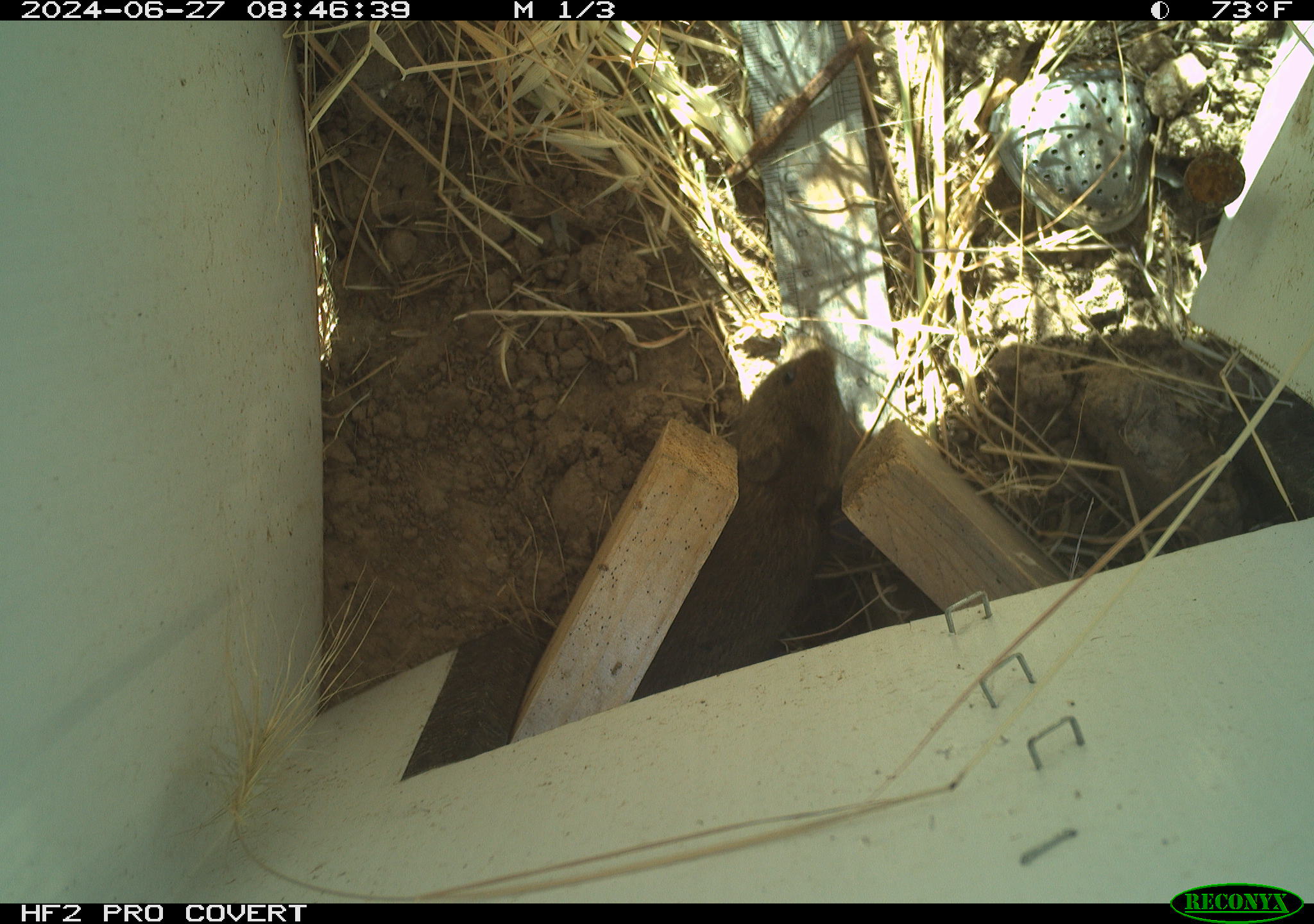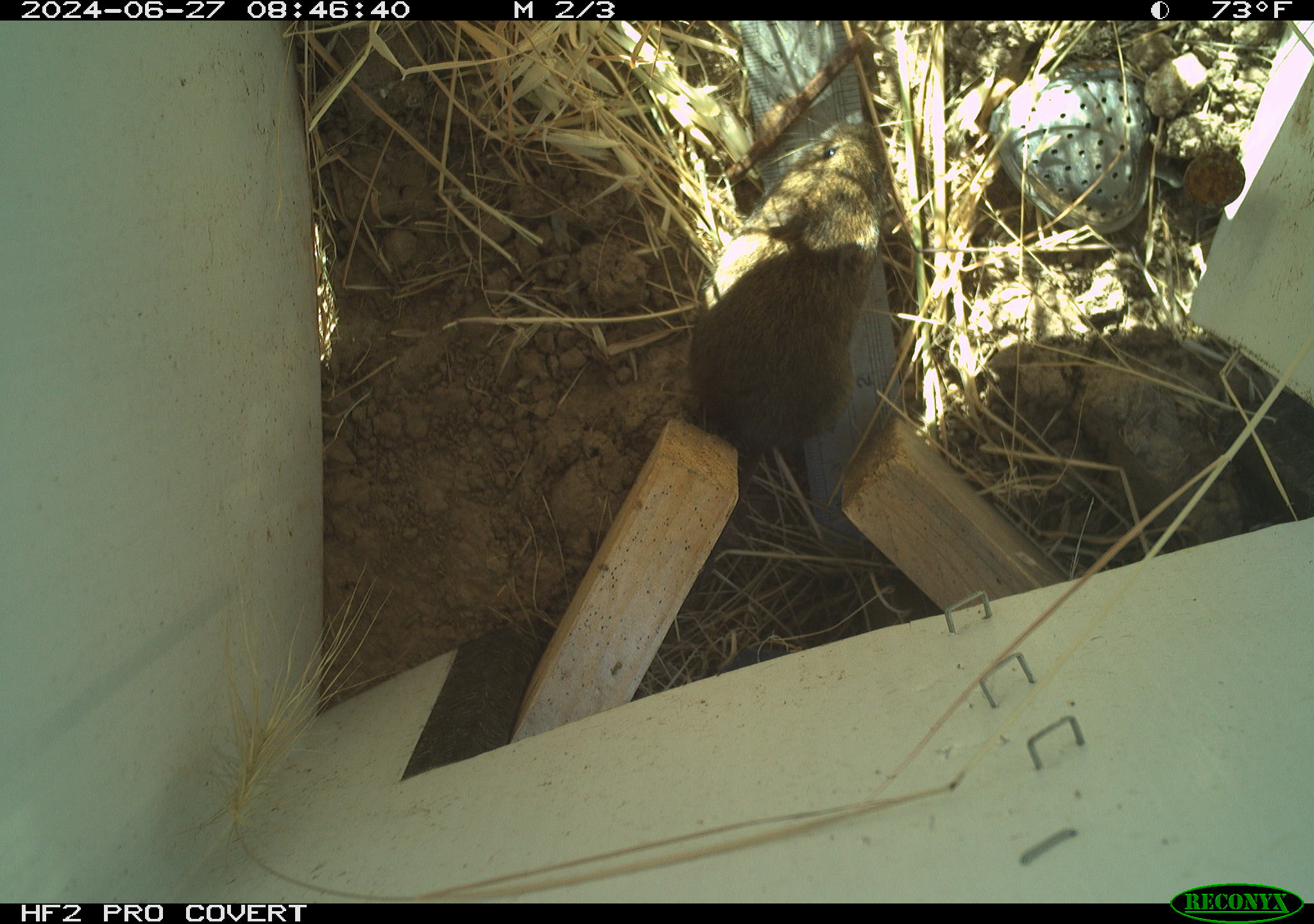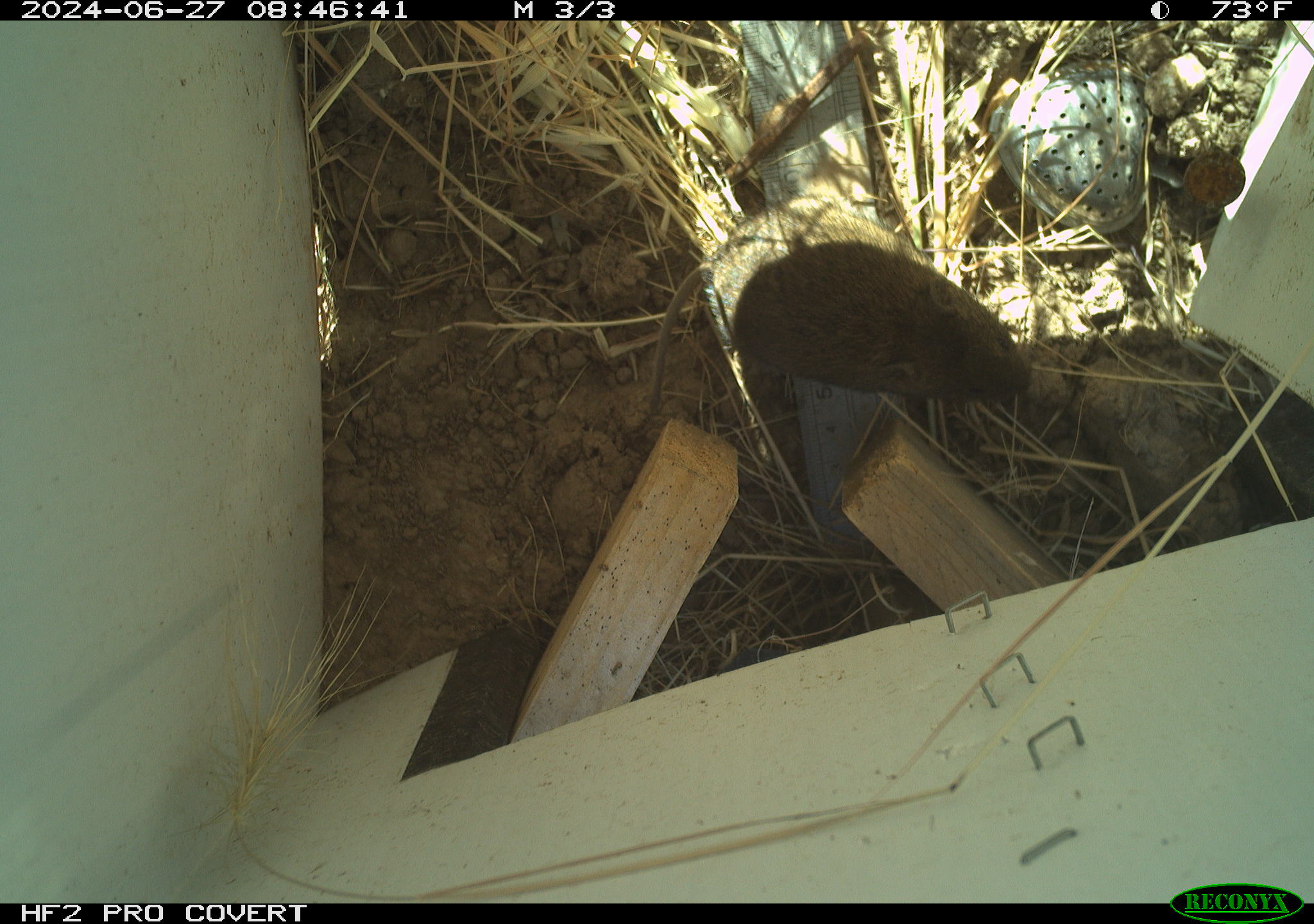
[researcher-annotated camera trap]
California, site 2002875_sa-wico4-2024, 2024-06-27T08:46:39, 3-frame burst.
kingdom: Animalia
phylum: Chordata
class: Mammalia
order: Rodentia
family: Cricetidae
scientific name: Arvicolinae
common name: voles, lemmings, and muskrats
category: arvicolinae subfamily